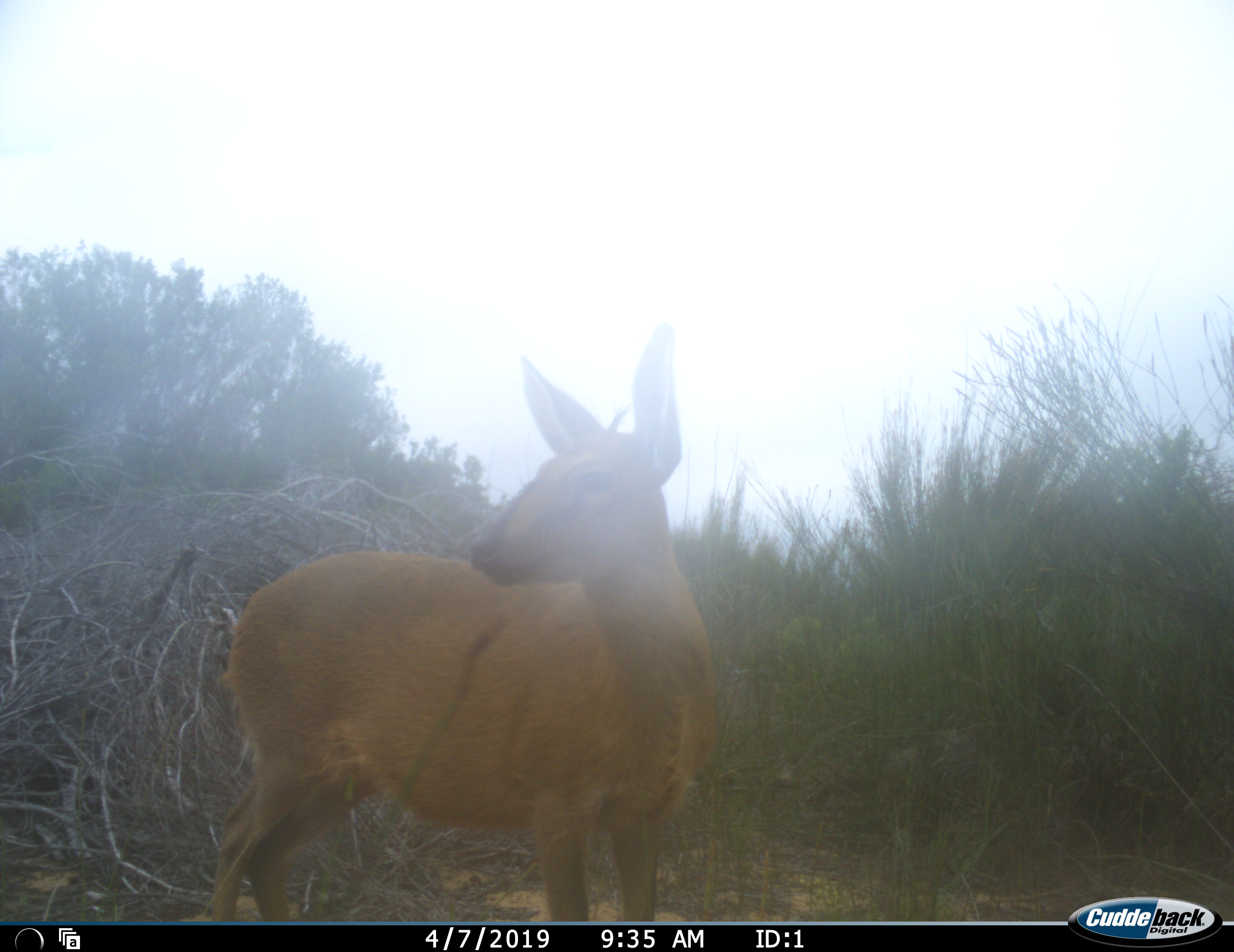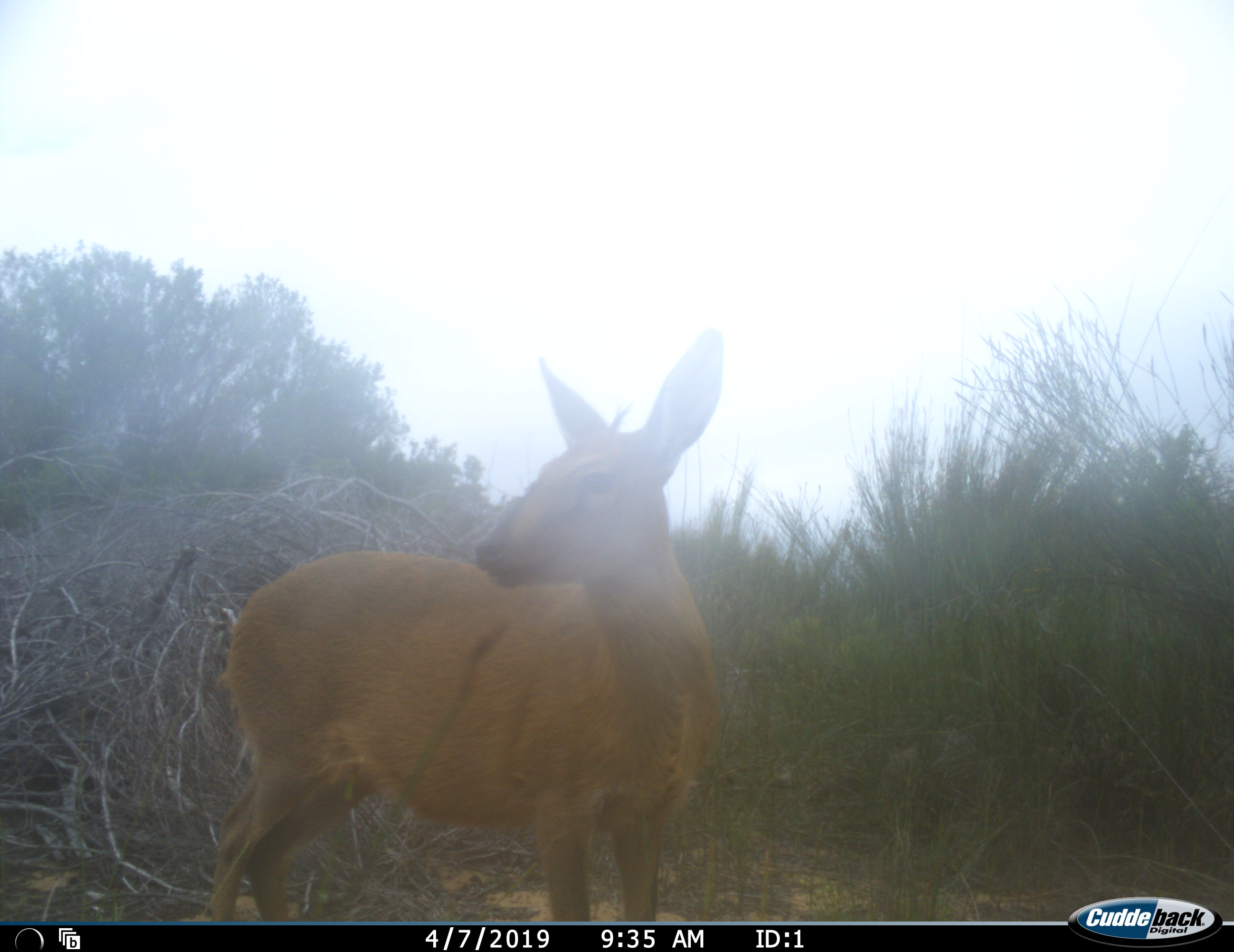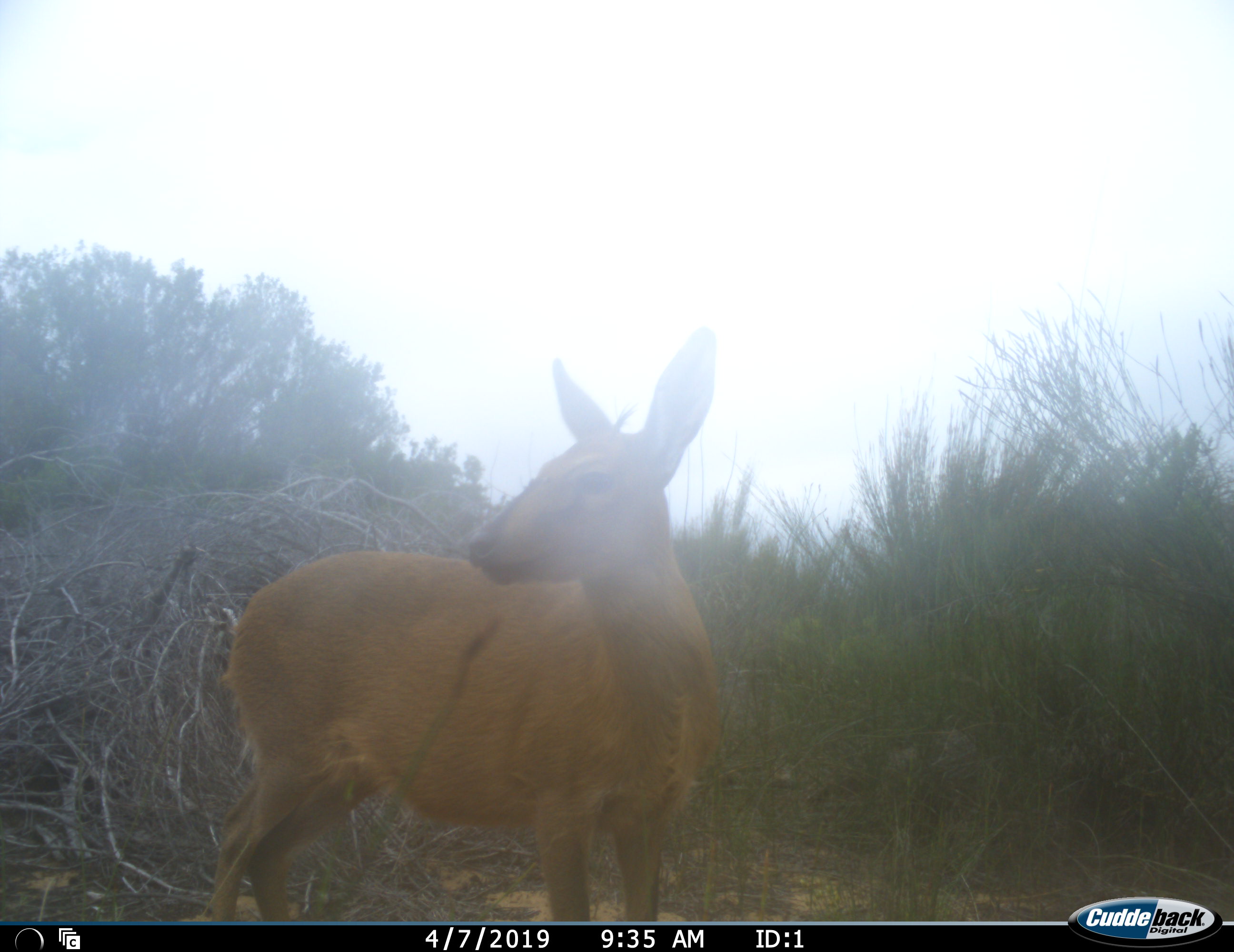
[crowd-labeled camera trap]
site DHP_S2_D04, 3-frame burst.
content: unidentified animal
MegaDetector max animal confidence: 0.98